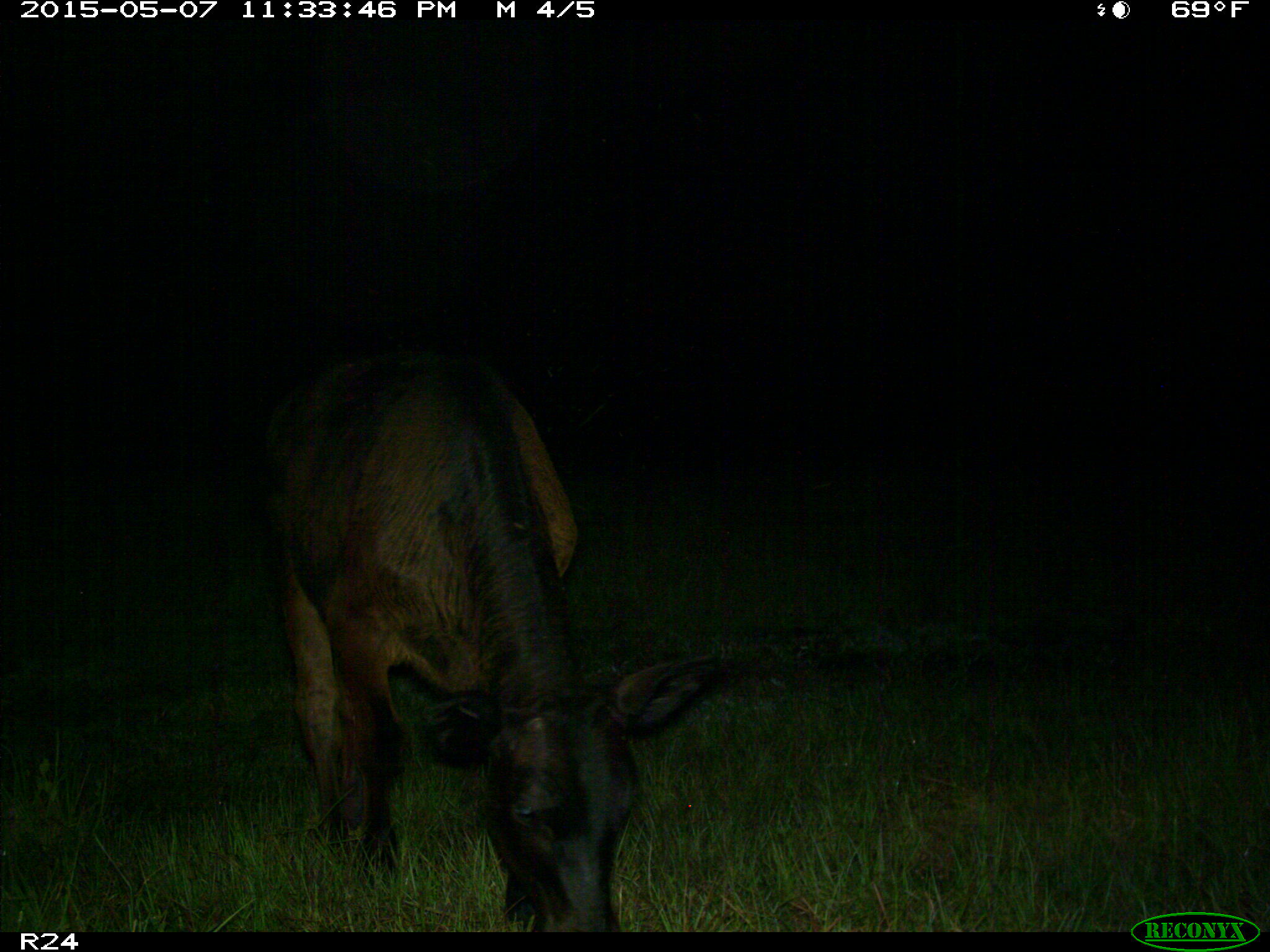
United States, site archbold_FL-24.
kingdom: Animalia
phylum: Chordata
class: Mammalia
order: Artiodactyla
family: Bovidae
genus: Bos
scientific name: Bos taurus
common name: domestic cow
Bos taurus (domestic cow).